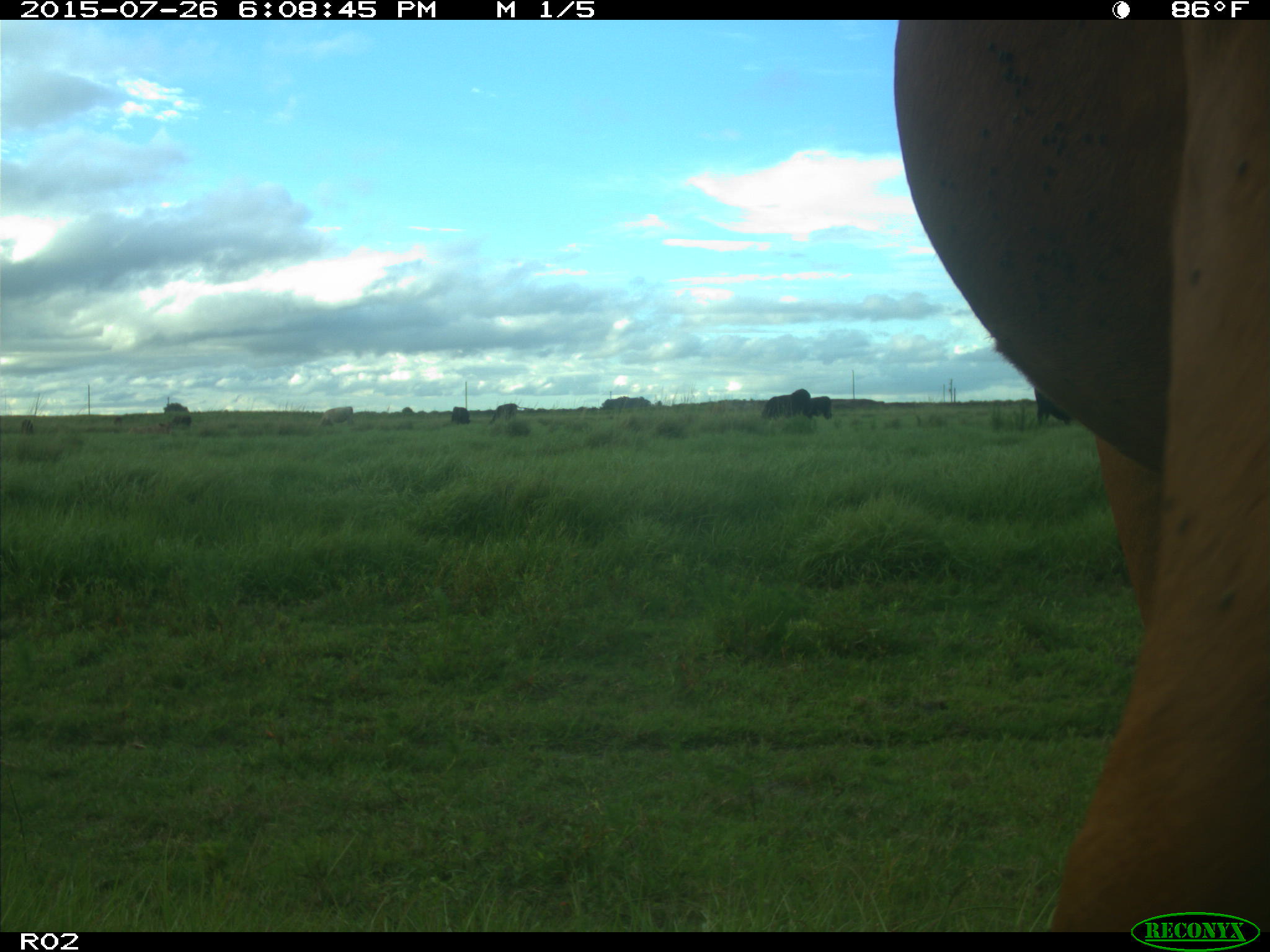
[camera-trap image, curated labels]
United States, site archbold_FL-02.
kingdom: Animalia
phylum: Chordata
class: Mammalia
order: Artiodactyla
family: Bovidae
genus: Bos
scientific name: Bos taurus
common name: domestic cow